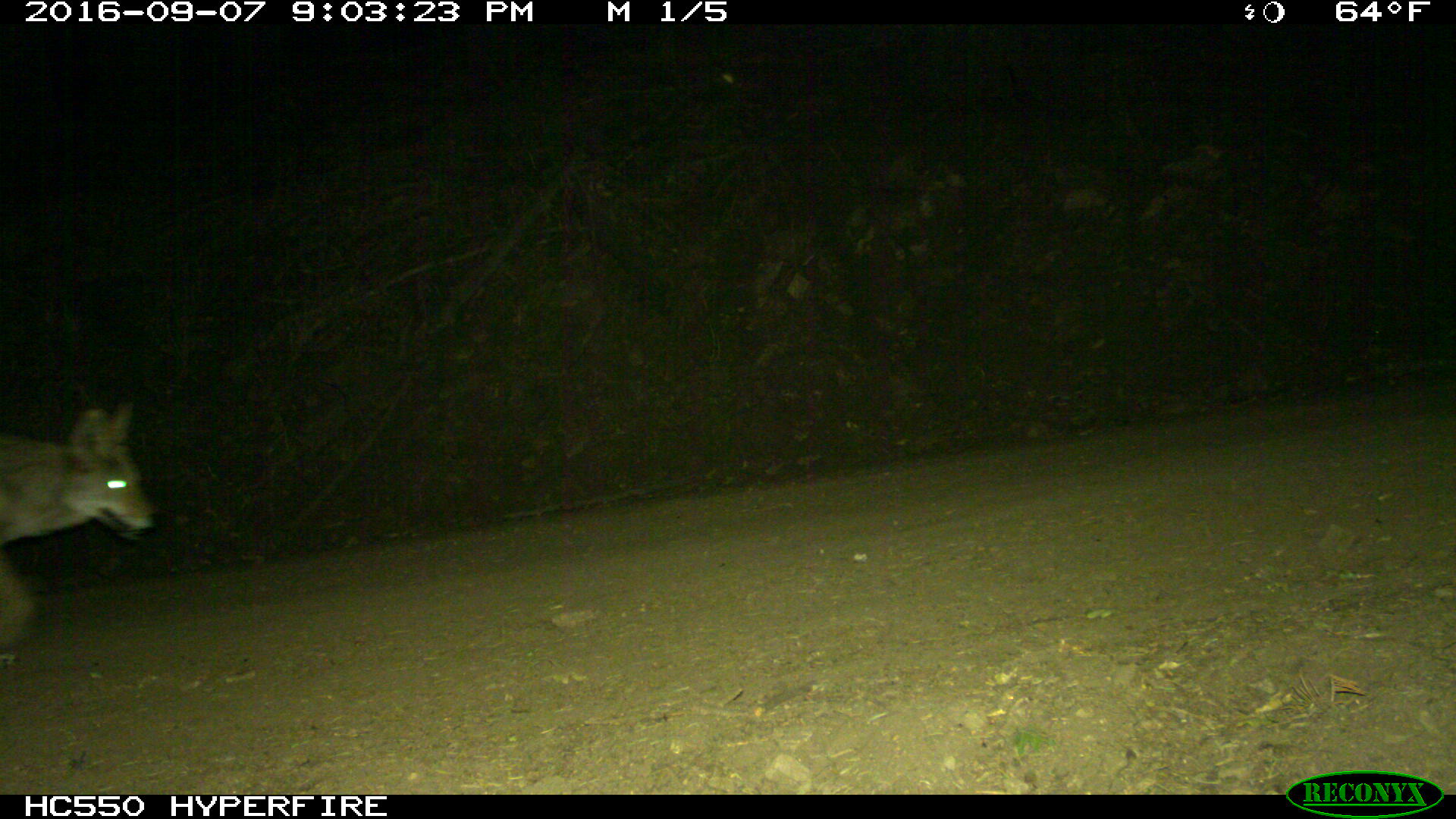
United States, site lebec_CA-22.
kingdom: Animalia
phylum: Chordata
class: Mammalia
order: Carnivora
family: Canidae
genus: Canis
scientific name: Canis latrans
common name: coyote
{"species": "Canis latrans (coyote)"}